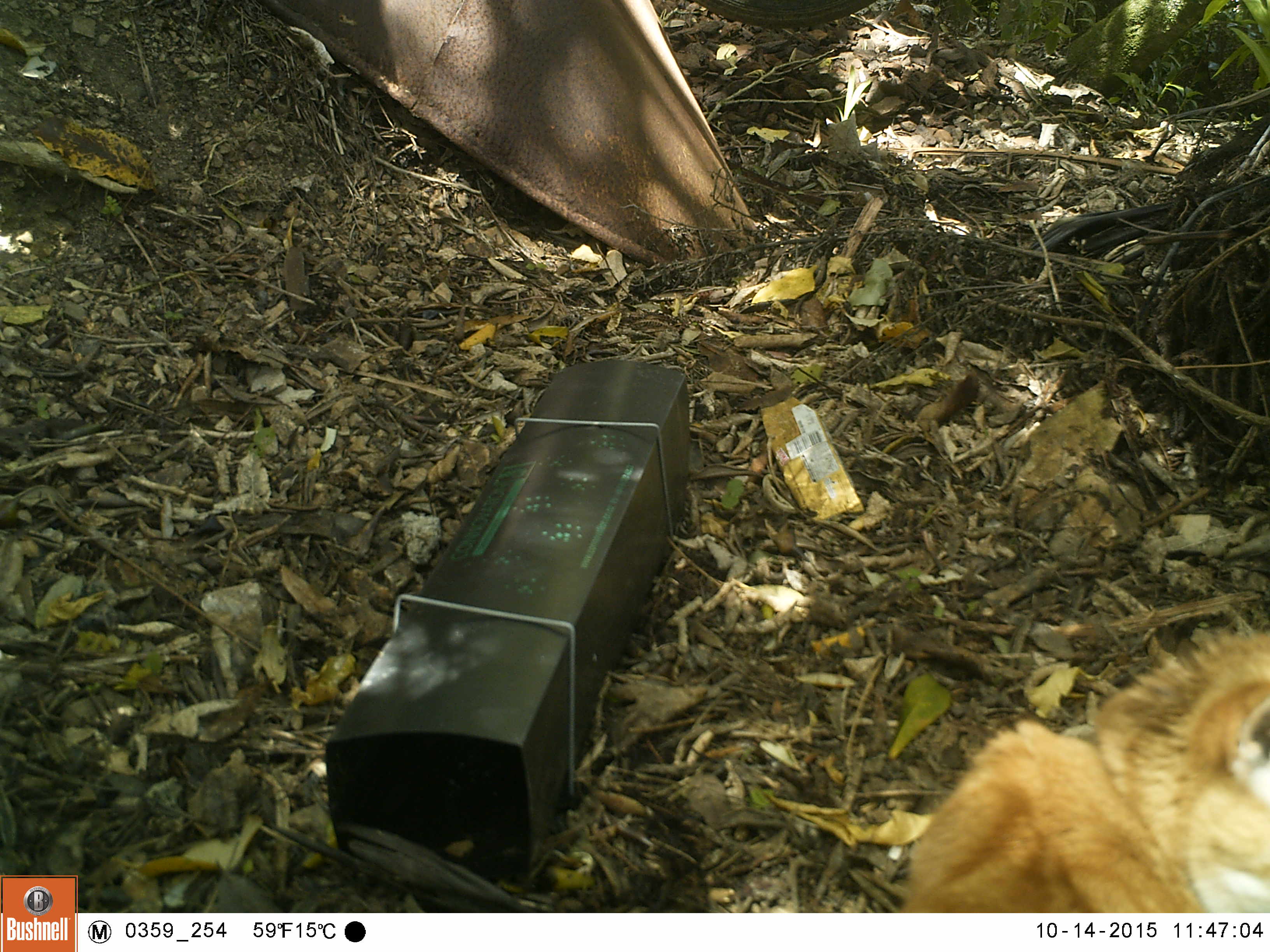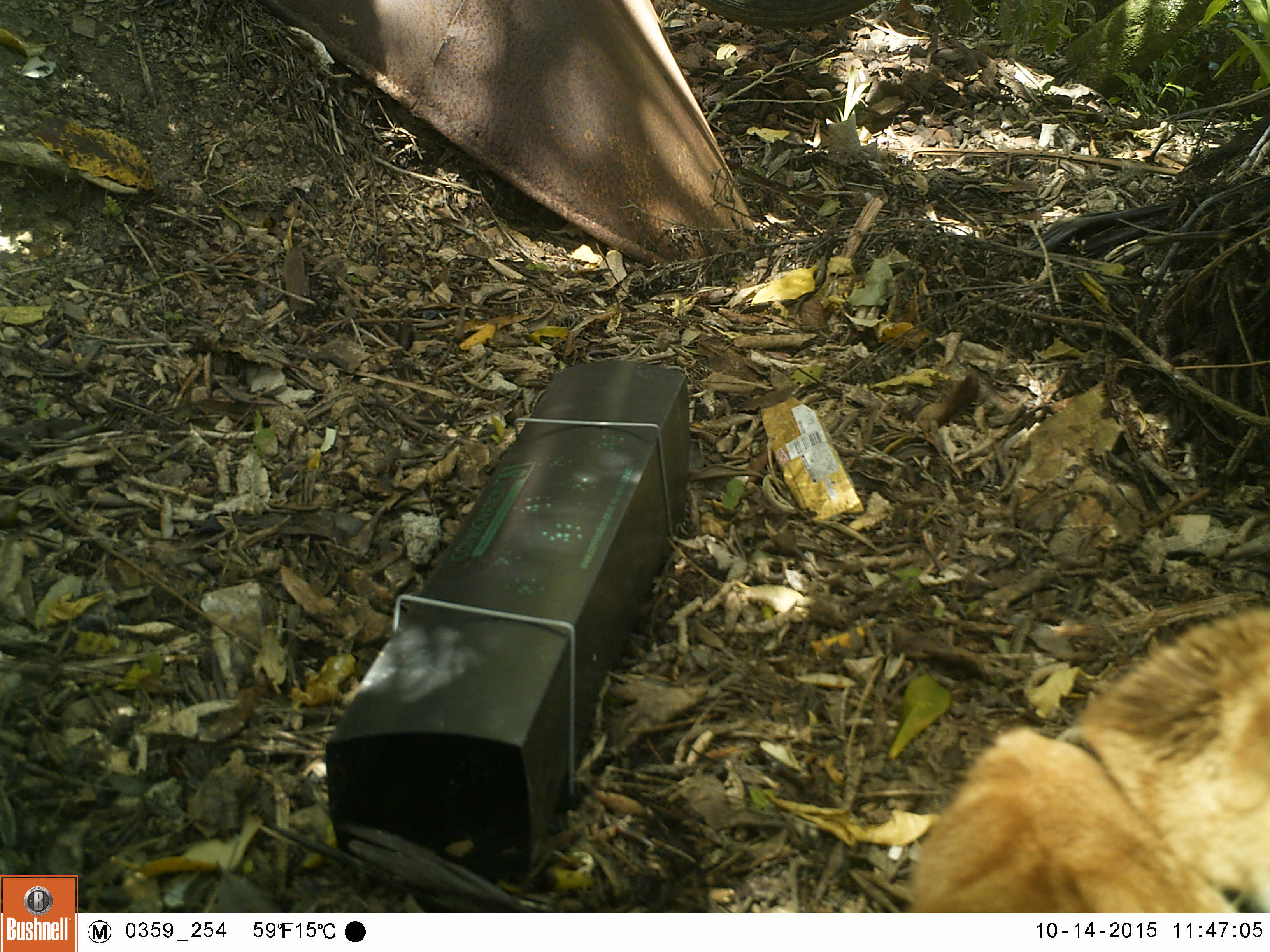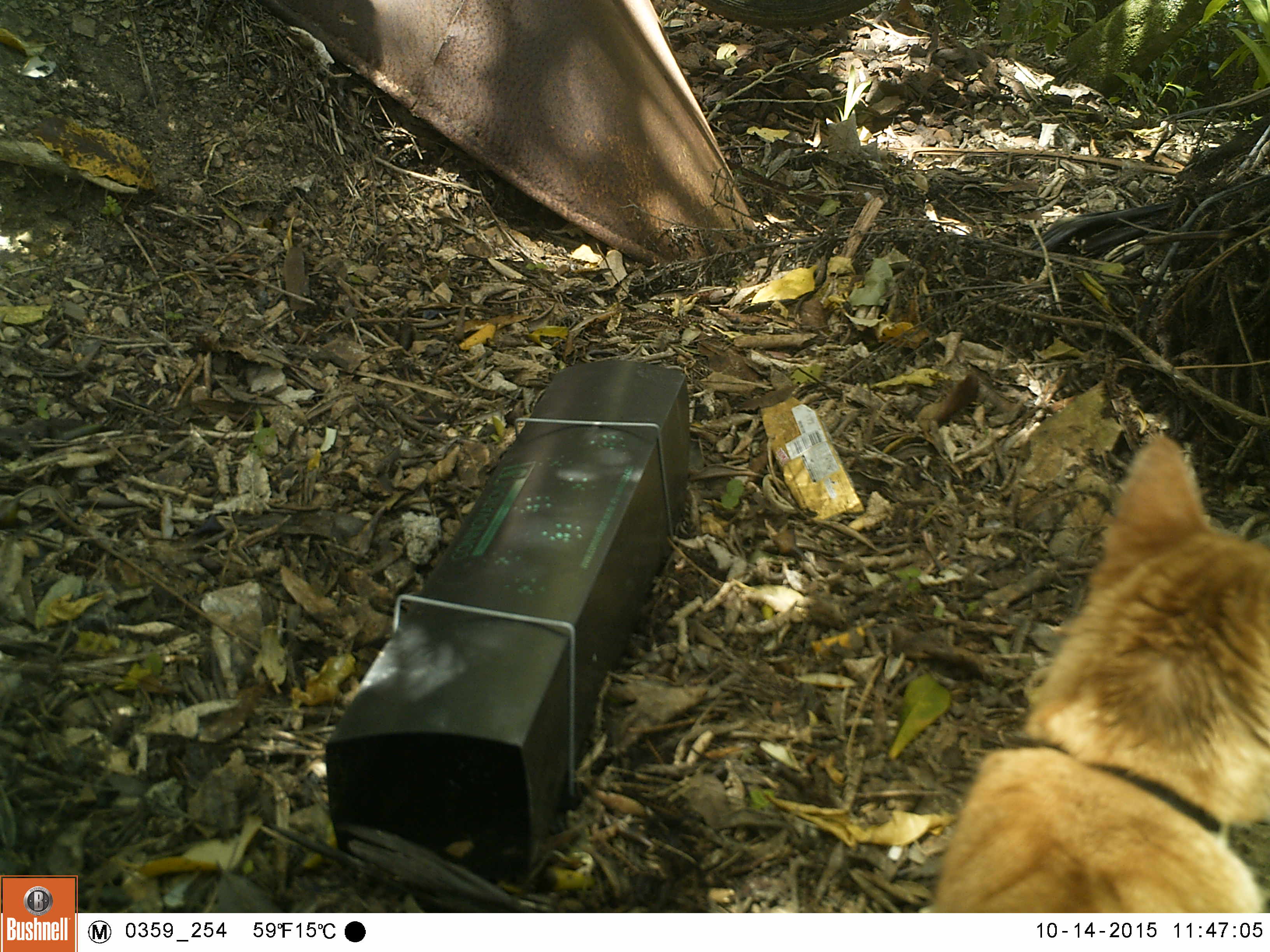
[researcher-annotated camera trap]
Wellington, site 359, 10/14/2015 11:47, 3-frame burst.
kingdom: Animalia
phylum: Chordata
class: Mammalia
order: Carnivora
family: Felidae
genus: Felis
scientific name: Felis catus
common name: cat